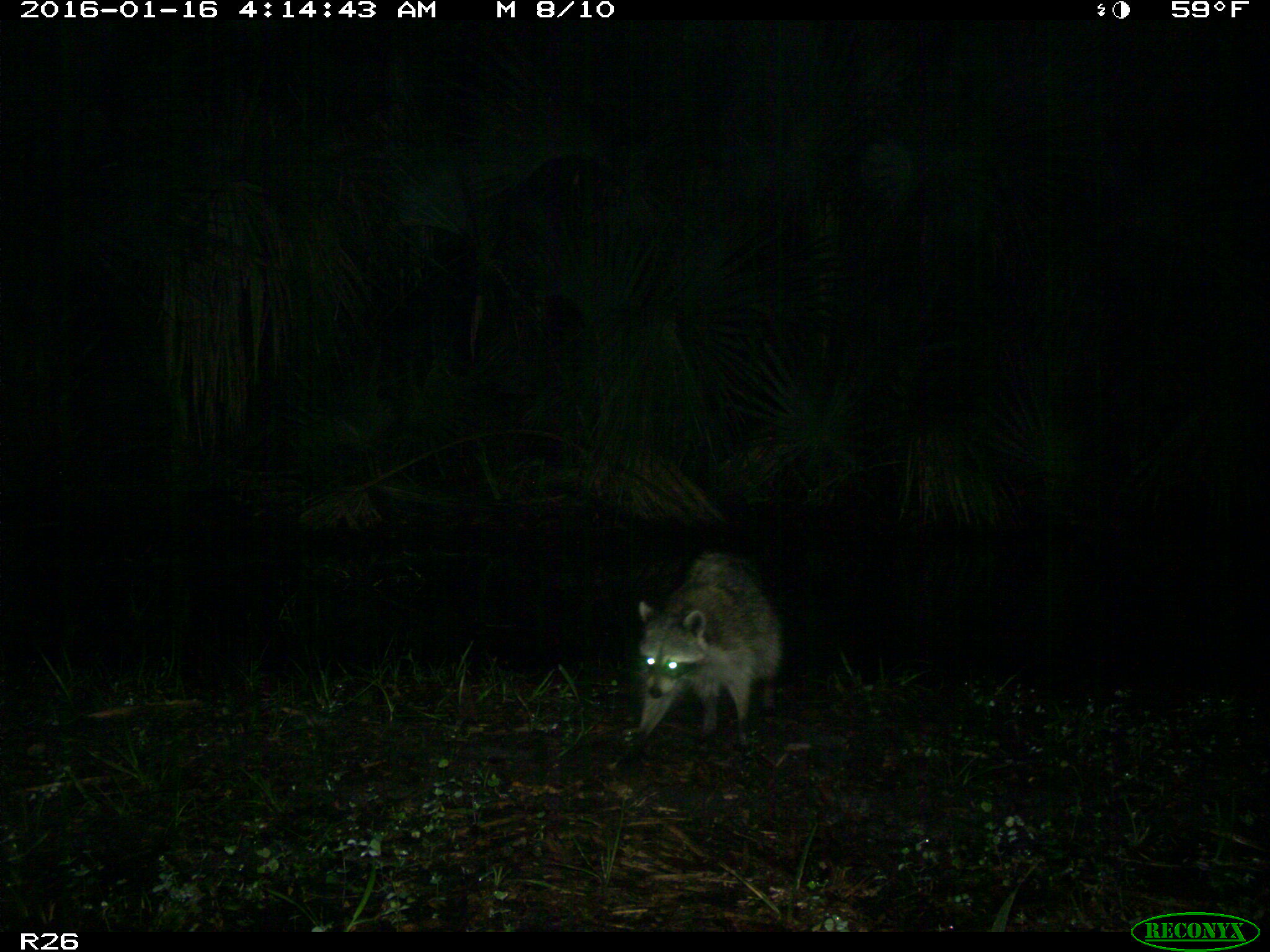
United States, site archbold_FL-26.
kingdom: Animalia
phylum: Chordata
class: Mammalia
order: Carnivora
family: Procyonidae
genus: Procyon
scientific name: Procyon lotor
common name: common raccoon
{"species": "Procyon lotor (common raccoon)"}